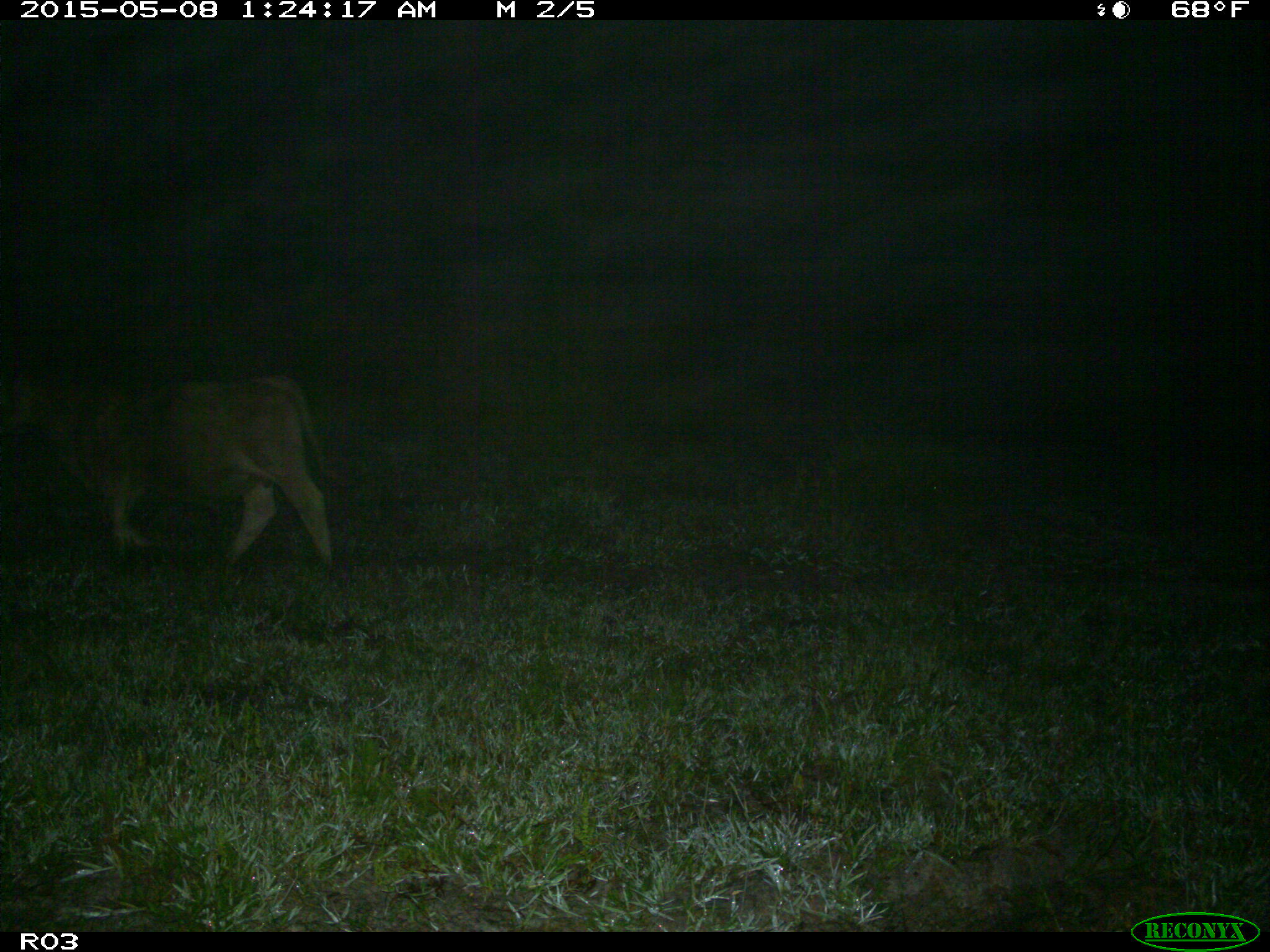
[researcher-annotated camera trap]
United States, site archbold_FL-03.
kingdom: Animalia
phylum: Chordata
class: Mammalia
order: Artiodactyla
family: Bovidae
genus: Bos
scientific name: Bos taurus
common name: domestic cow